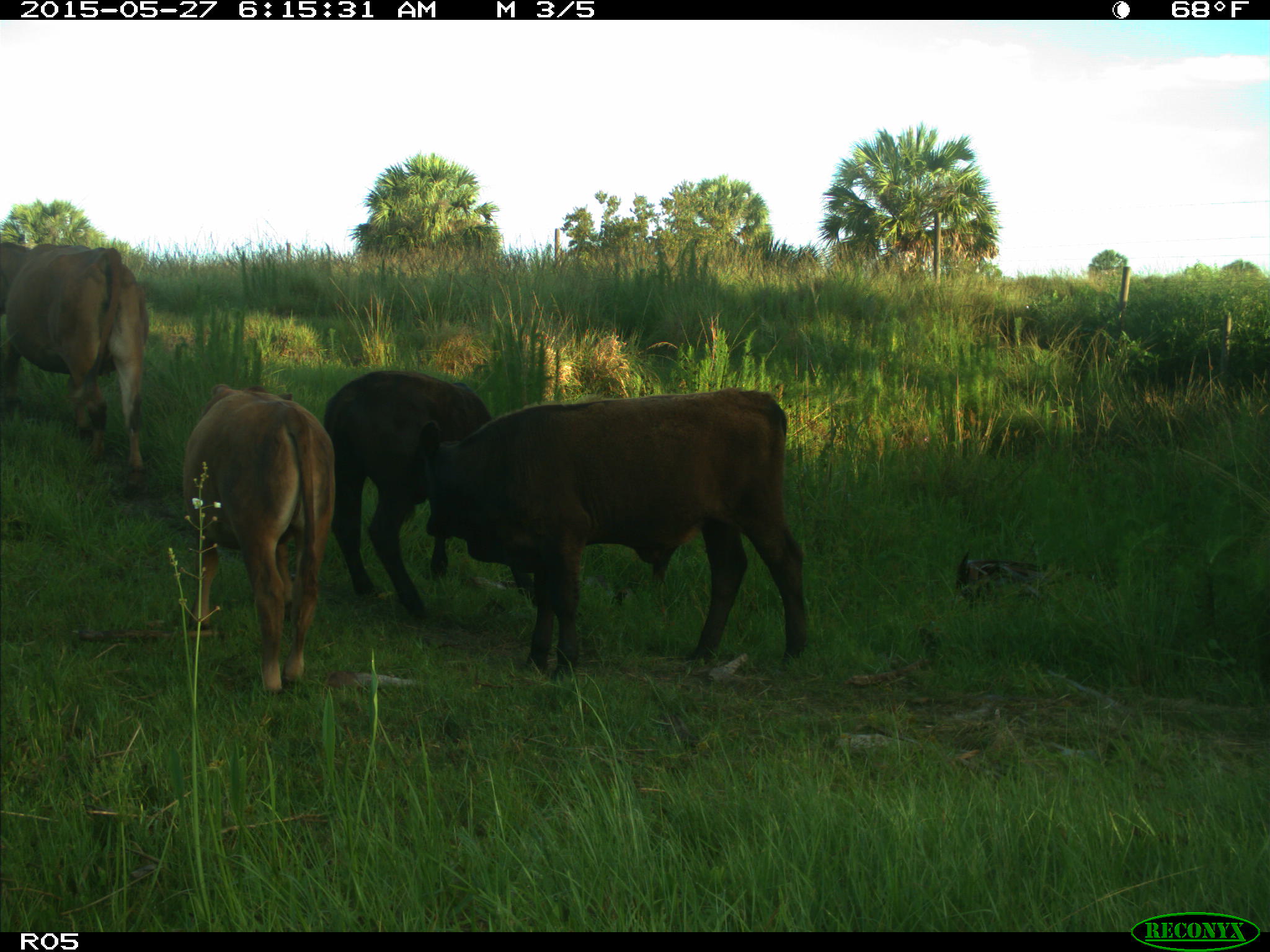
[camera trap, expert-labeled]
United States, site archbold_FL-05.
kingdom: Animalia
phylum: Chordata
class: Mammalia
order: Artiodactyla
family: Bovidae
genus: Bos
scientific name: Bos taurus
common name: domestic cow